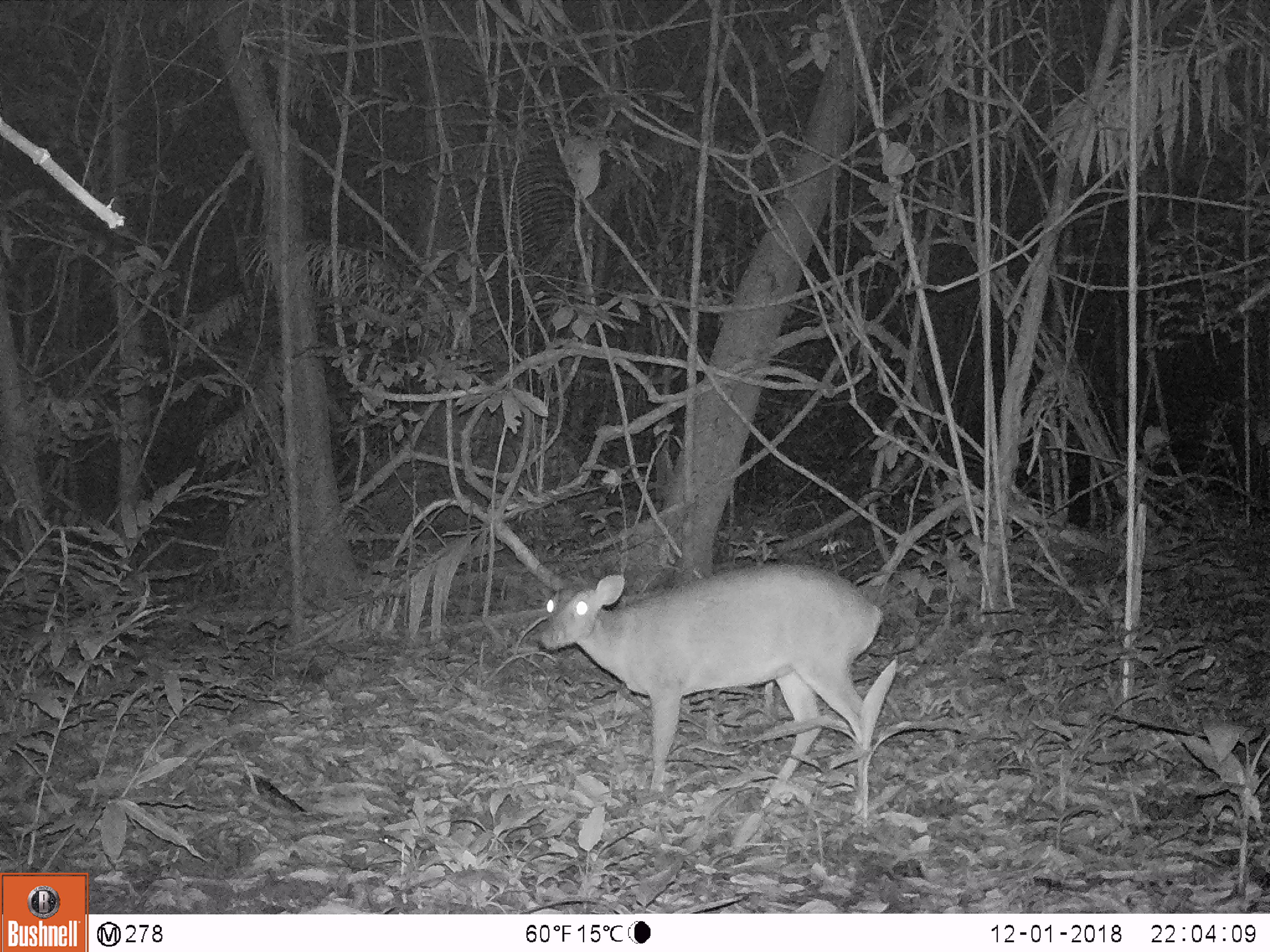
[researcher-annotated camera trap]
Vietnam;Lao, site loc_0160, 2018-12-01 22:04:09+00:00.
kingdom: Animalia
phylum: Chordata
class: Mammalia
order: Artiodactyla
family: Cervidae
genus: Muntiacus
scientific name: Muntiacus vuquangensis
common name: large-antlered muntjac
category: large antlered muntjac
Large antlered muntjac (large-antlered muntjac) (Muntiacus vuquangensis). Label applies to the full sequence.